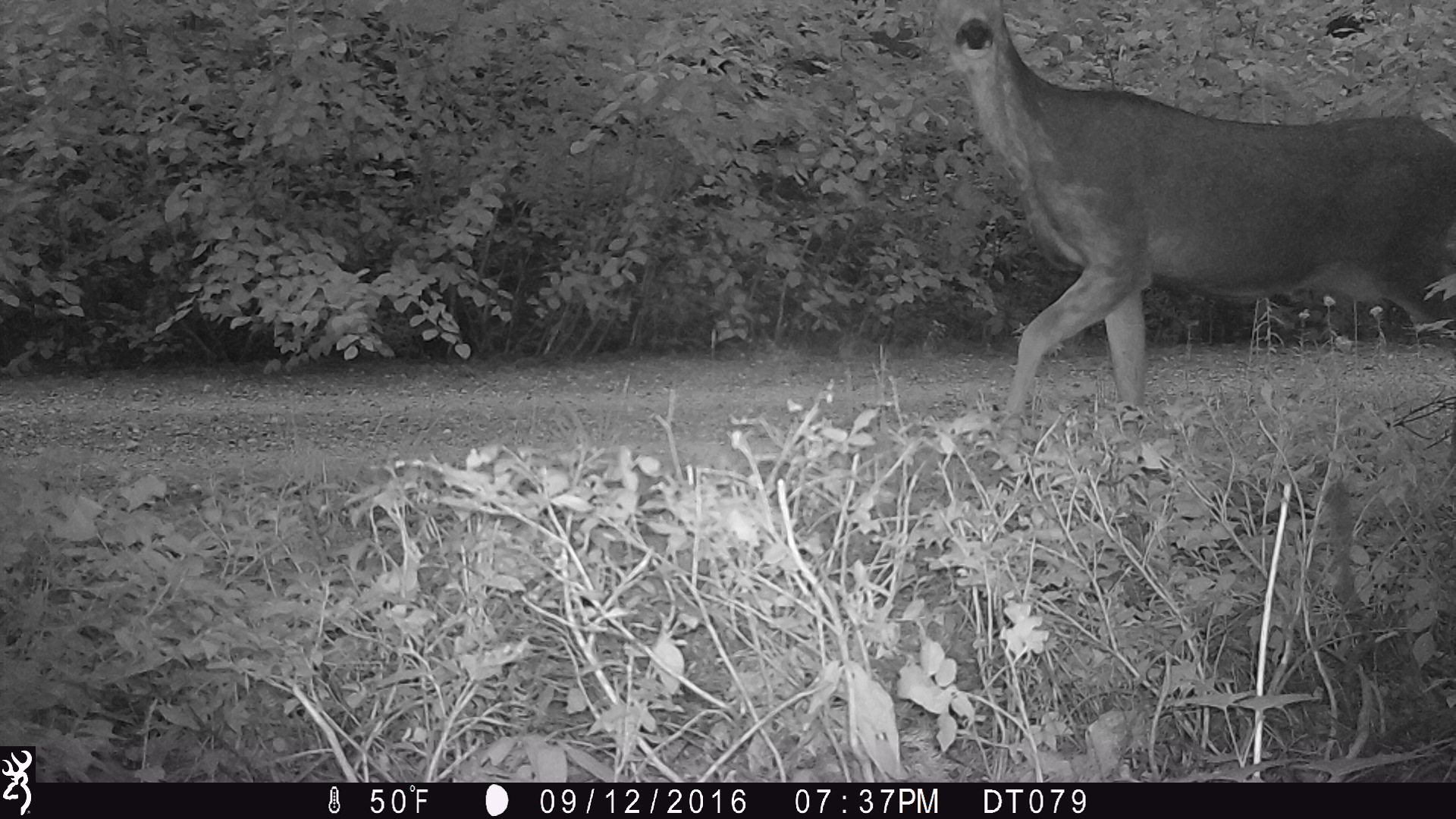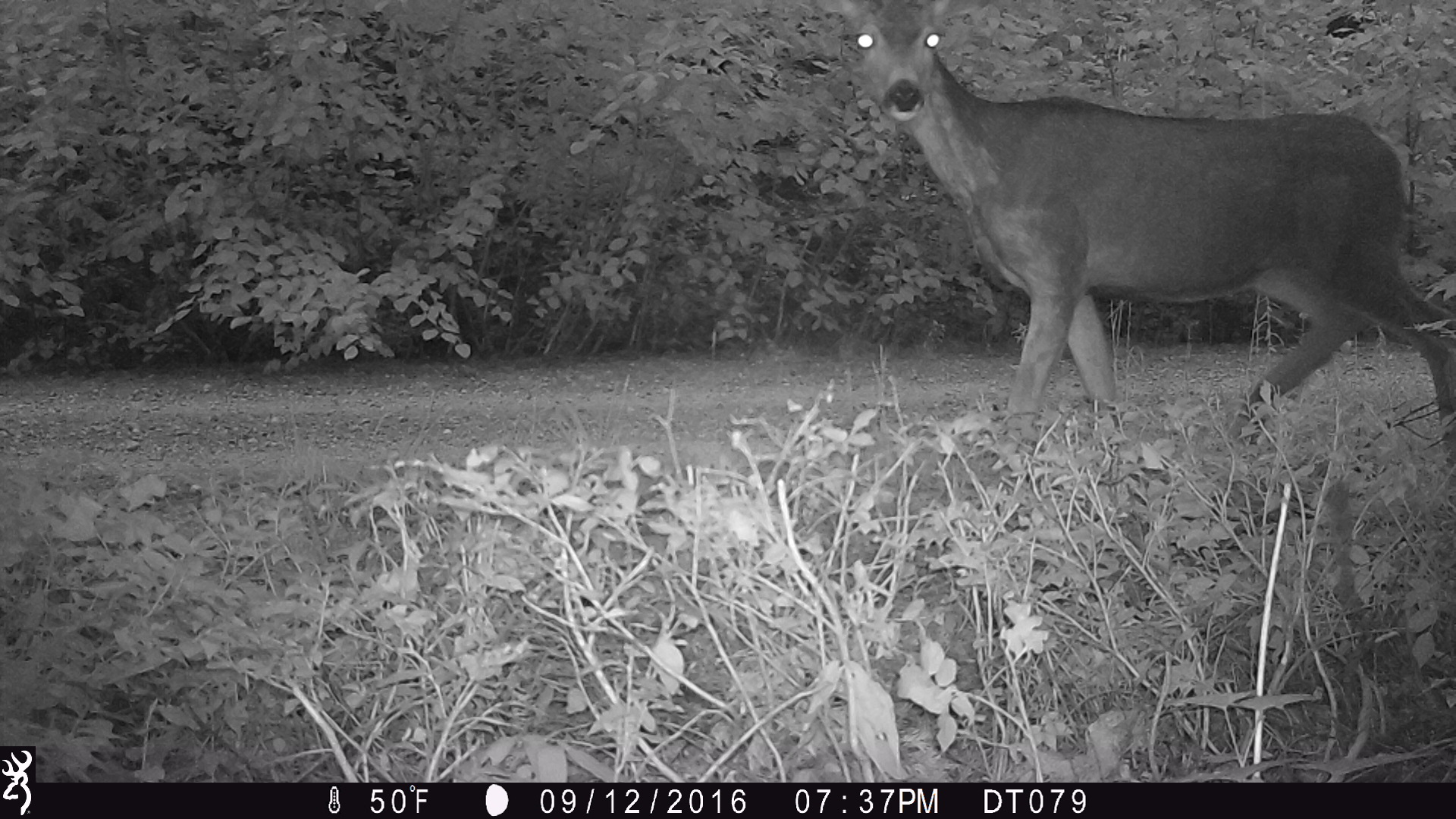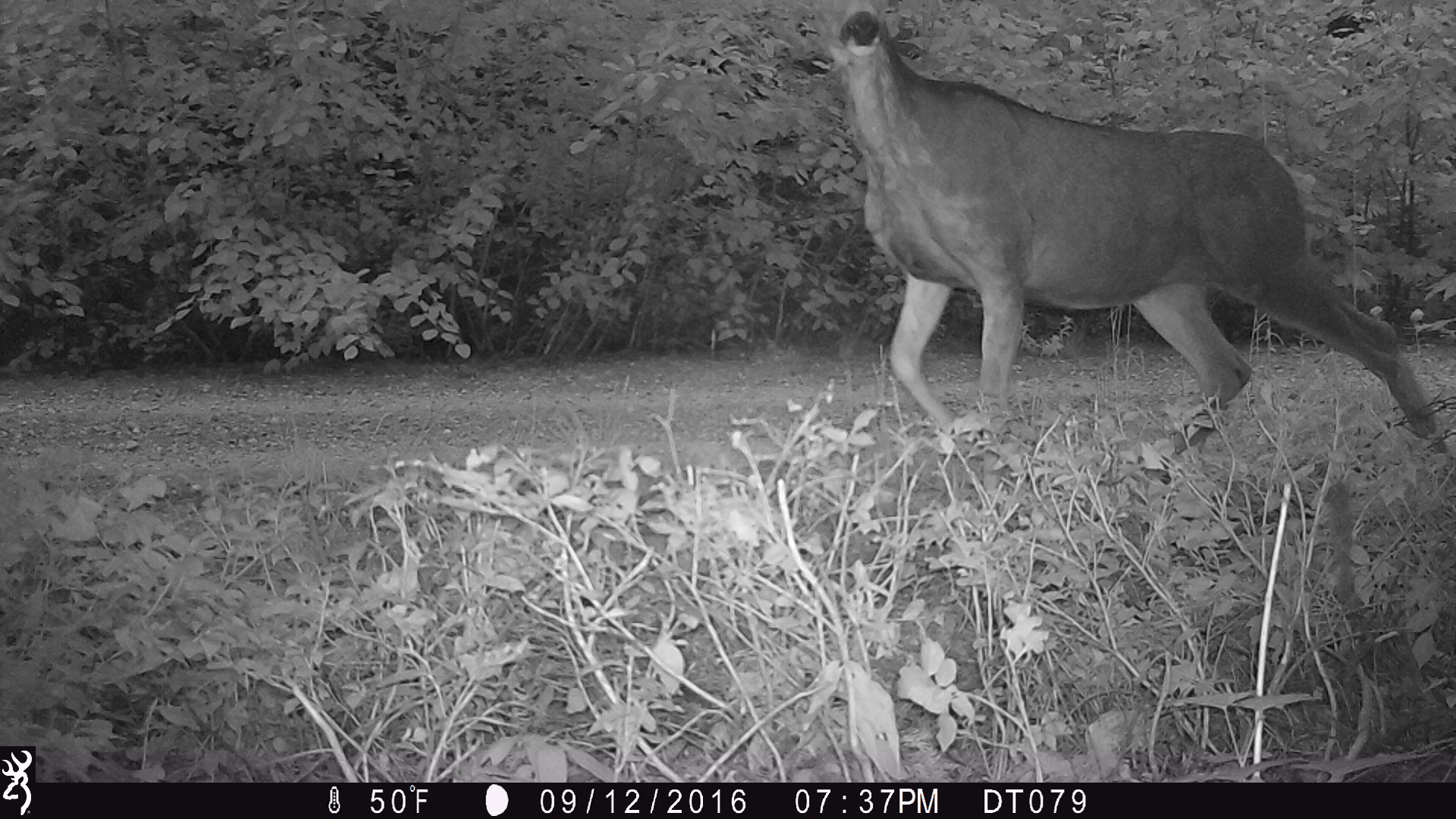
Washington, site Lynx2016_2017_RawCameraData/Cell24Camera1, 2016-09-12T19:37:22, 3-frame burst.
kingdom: Animalia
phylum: Chordata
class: Mammalia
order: Artiodactyla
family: Cervidae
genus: Odocoileus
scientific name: Odocoileus hemionus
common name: mule deer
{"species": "Odocoileus hemionus (mule deer)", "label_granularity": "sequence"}